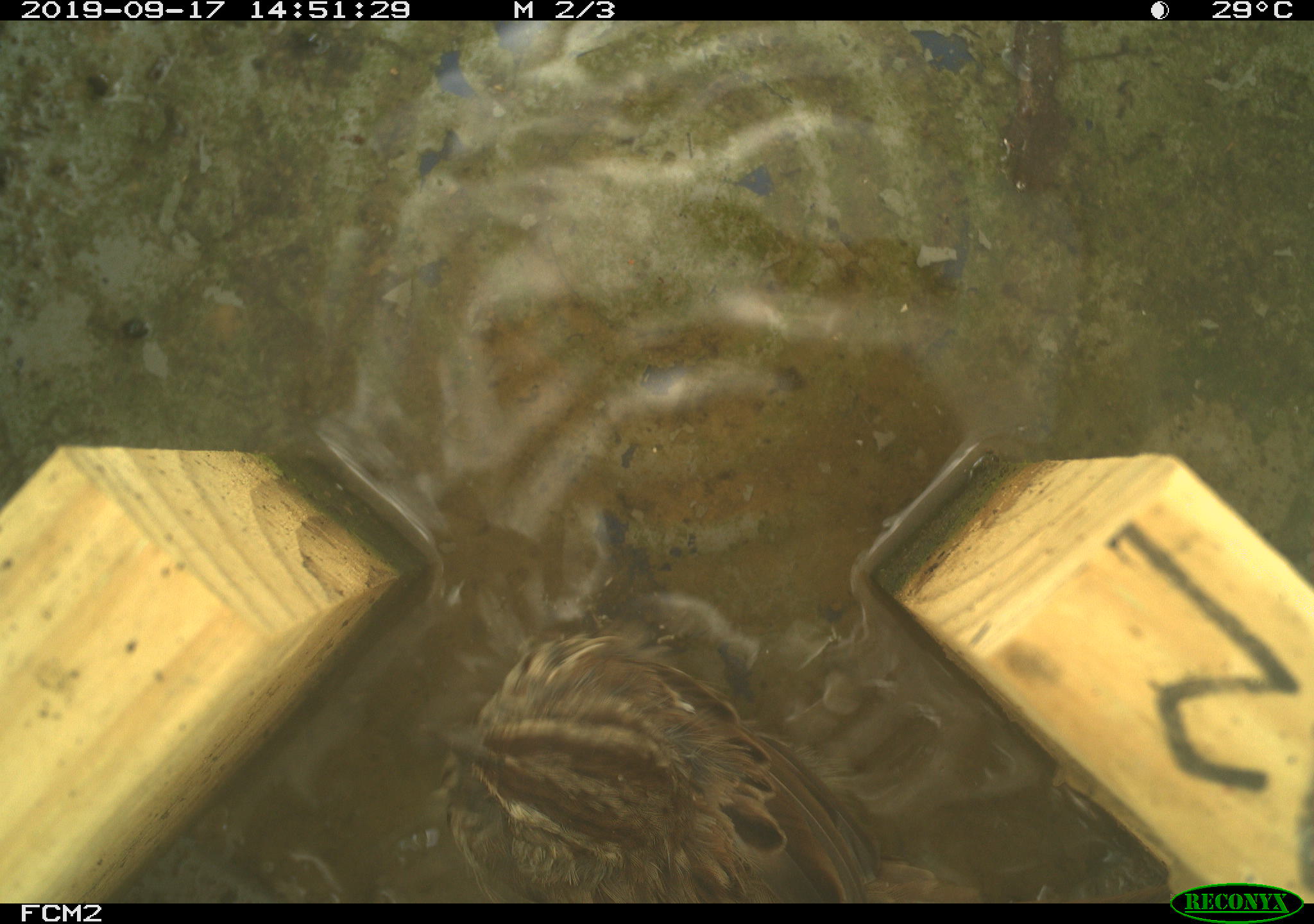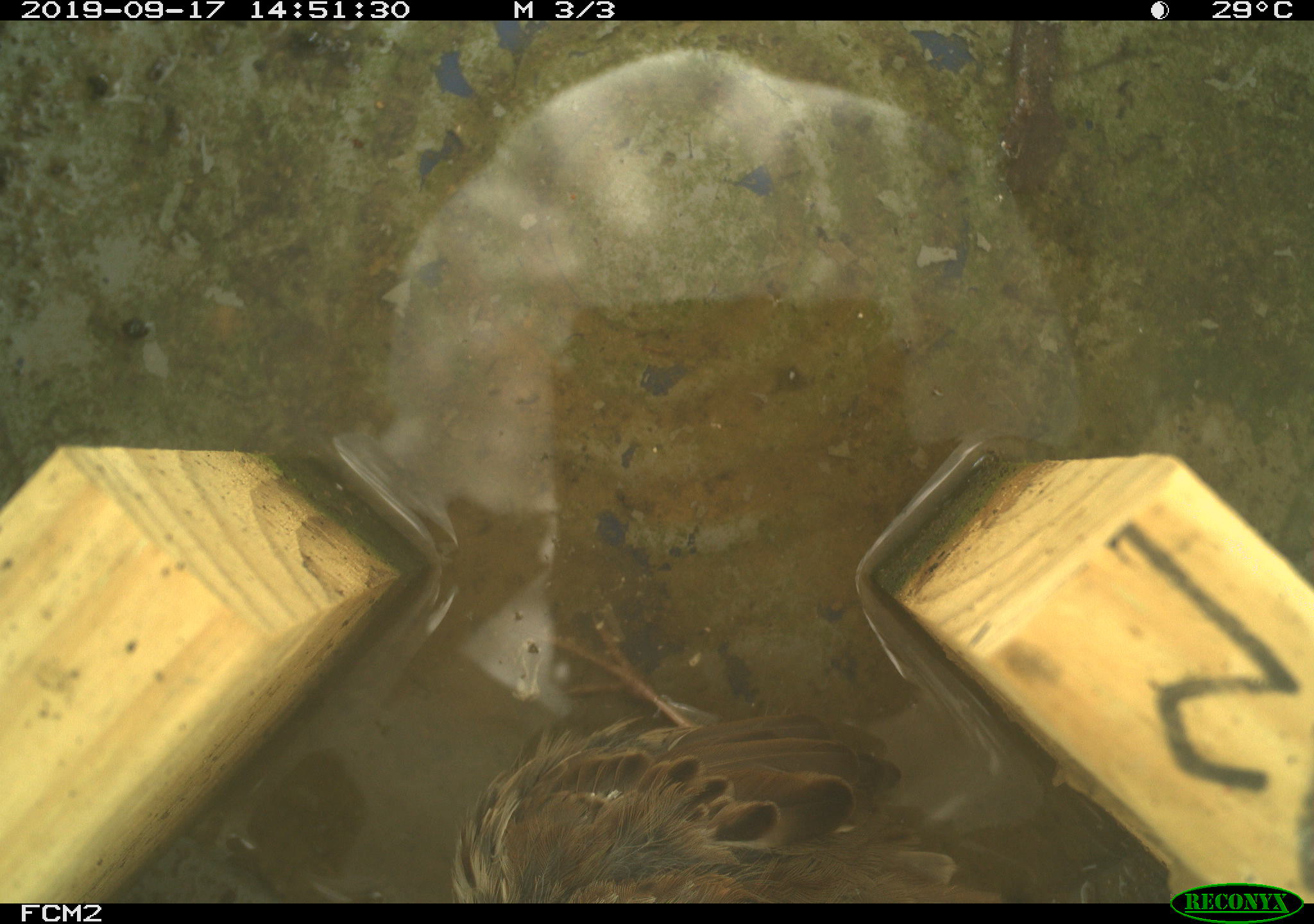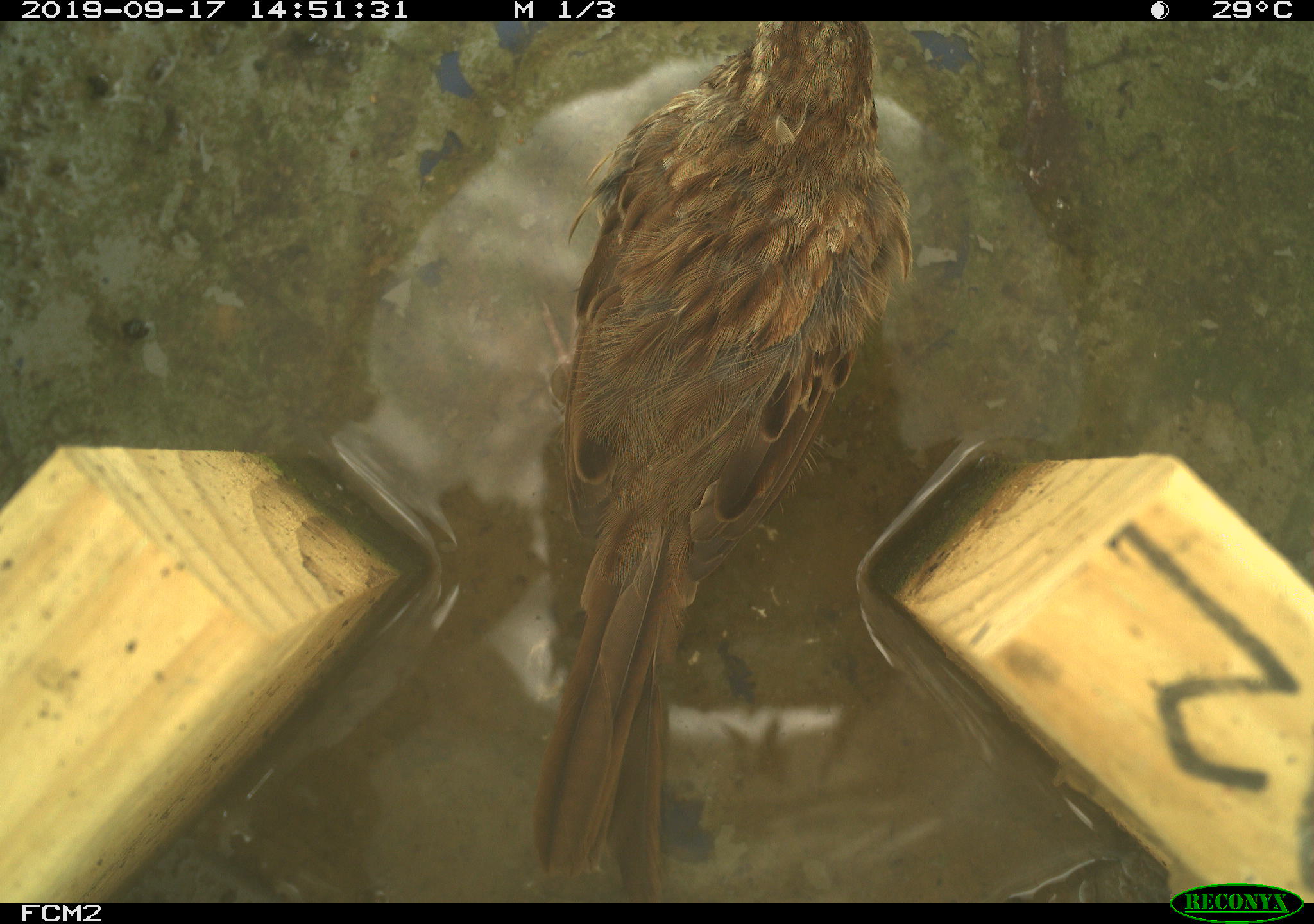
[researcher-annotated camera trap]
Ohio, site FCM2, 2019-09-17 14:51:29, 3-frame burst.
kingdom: Animalia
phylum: Chordata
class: Aves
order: Passeriformes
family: Passerellidae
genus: Melospiza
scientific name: Melospiza melodia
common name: song sparrow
Song sparrow (Melospiza melodia).